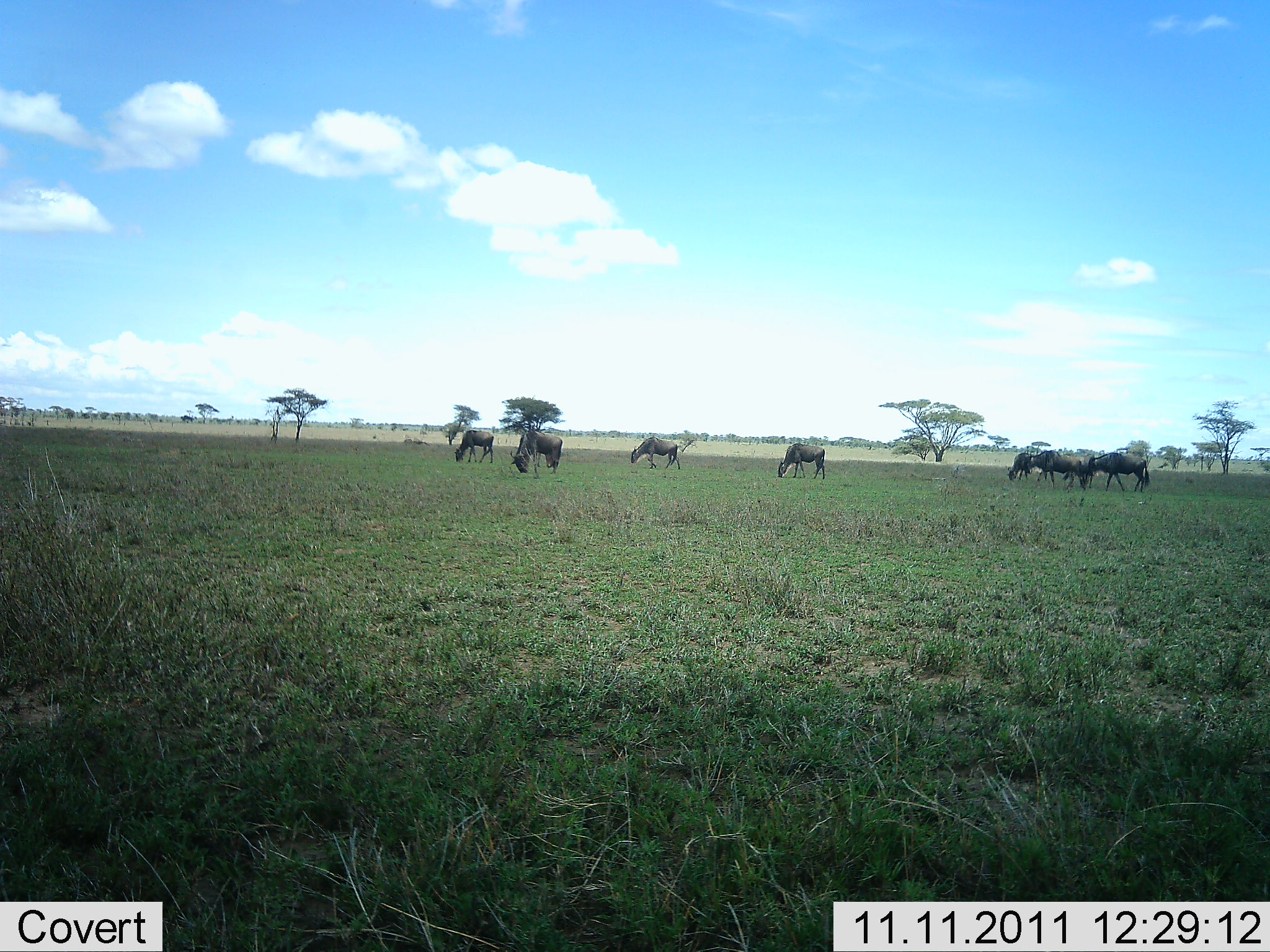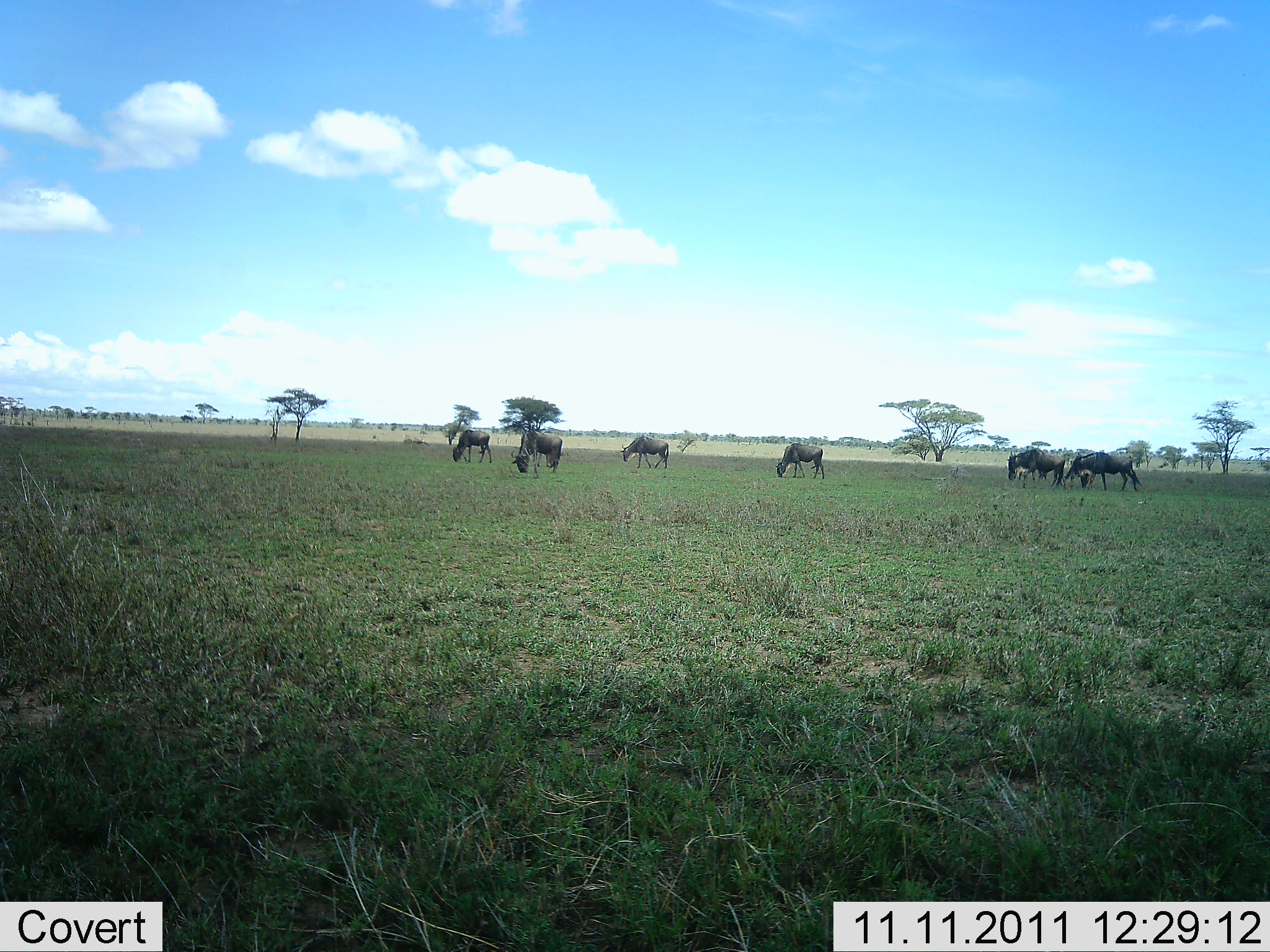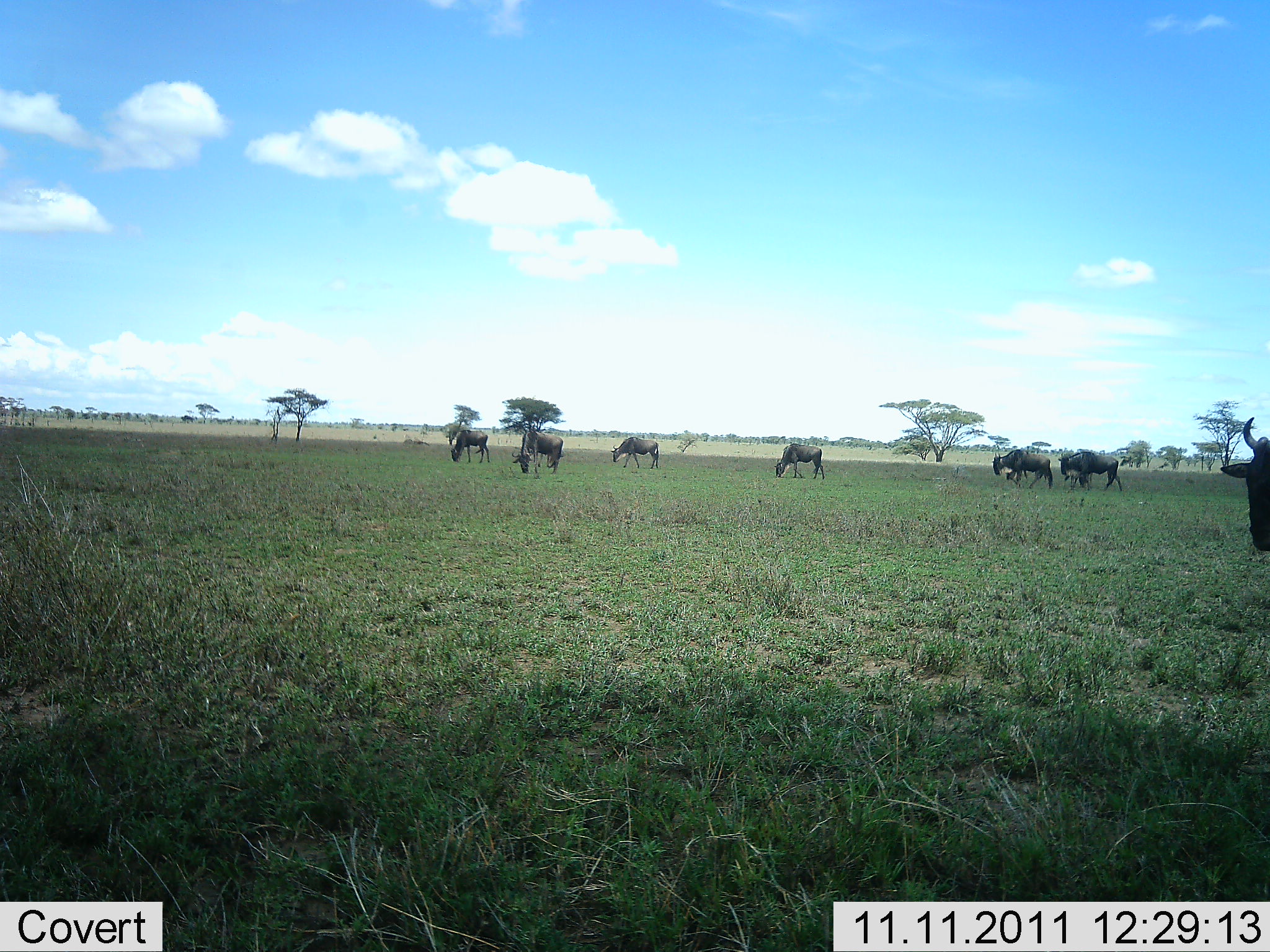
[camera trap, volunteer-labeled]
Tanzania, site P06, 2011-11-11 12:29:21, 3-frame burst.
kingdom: Animalia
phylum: Chordata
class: Mammalia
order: Artiodactyla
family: Bovidae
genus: Connochaetes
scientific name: Connochaetes taurinus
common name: blue wildebeest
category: wildebeest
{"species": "wildebeest (blue wildebeest) (Connochaetes taurinus)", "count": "8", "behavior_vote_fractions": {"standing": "33%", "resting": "0%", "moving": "33%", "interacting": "8%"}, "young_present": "0%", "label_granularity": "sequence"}